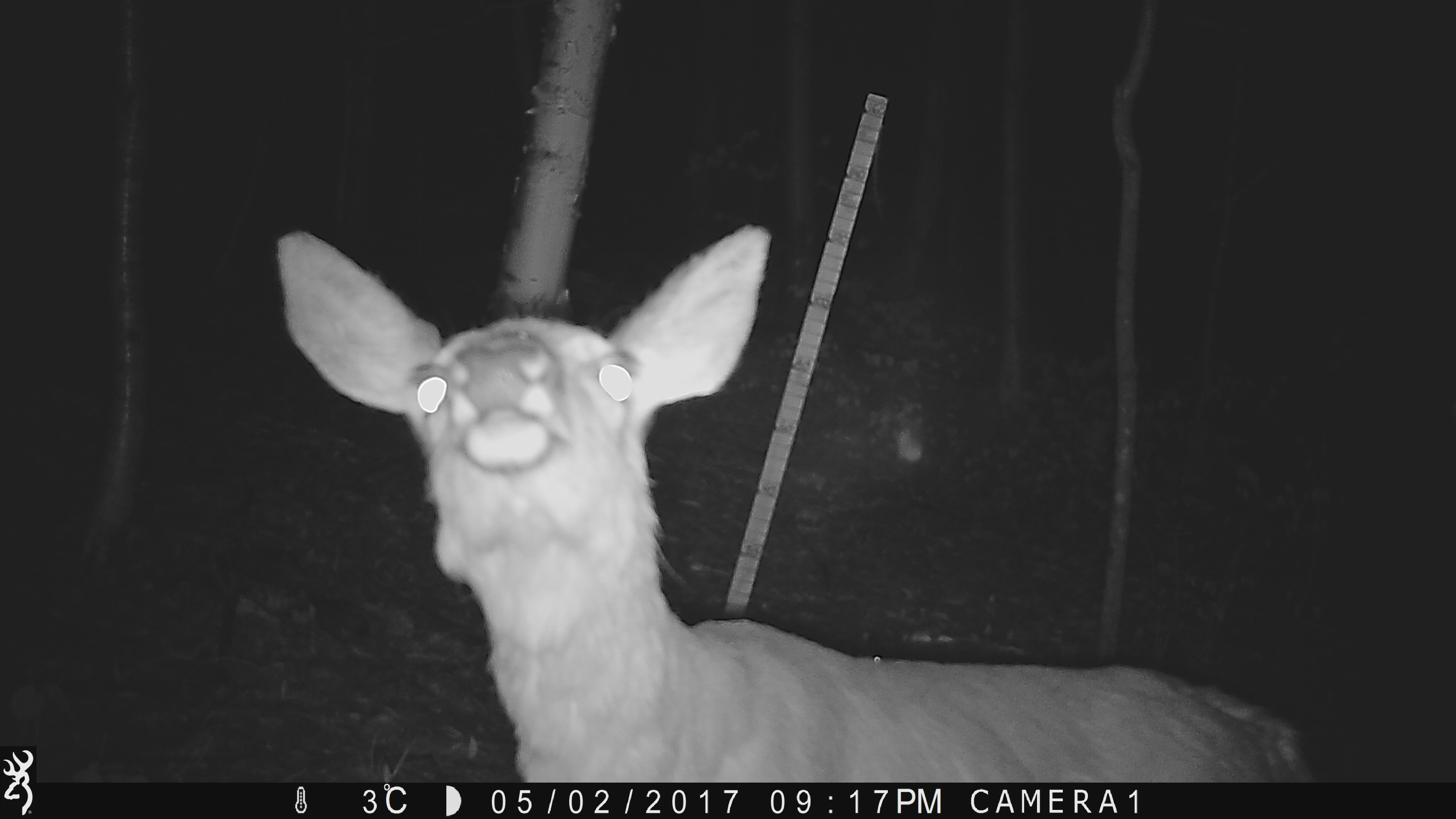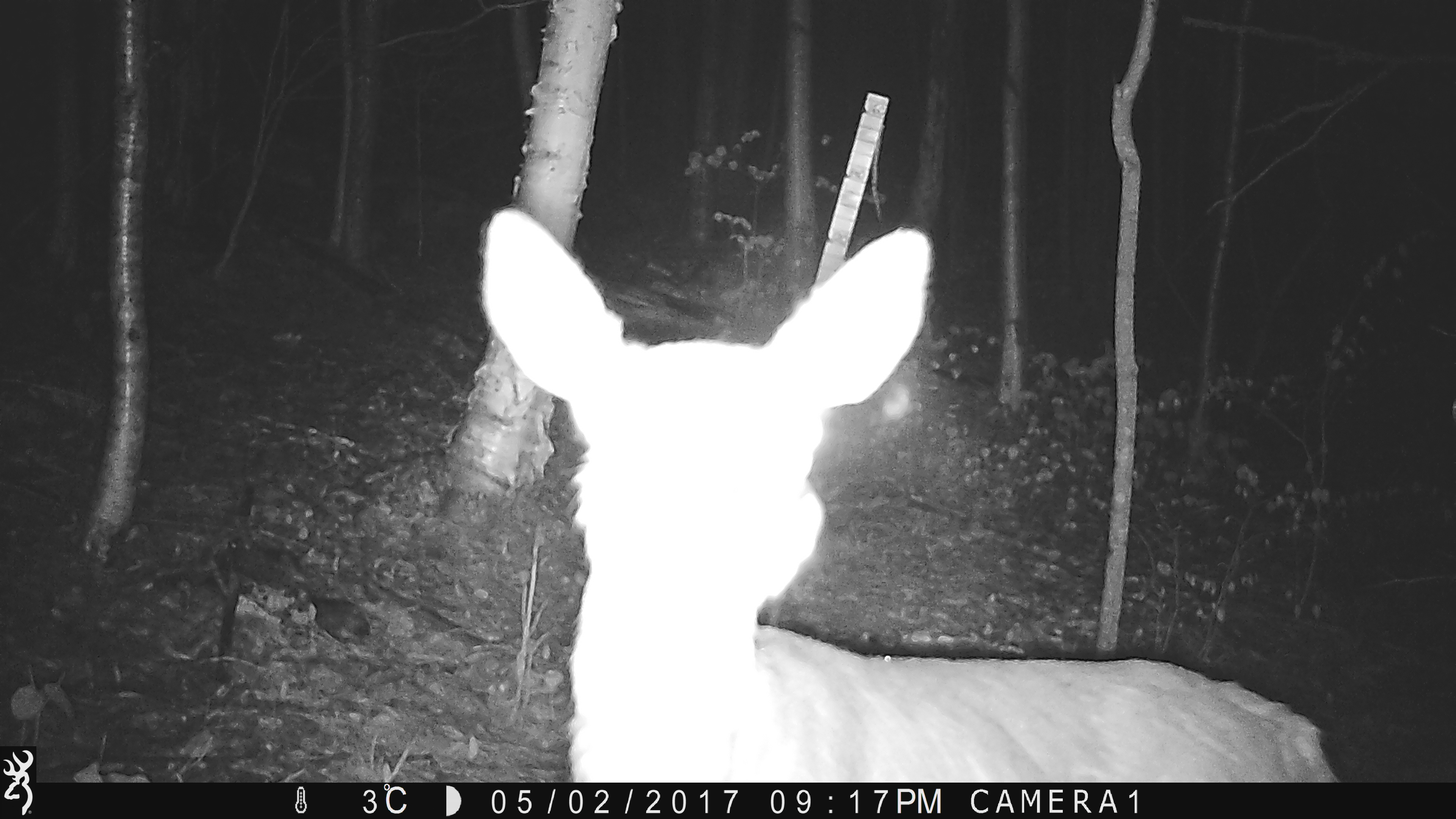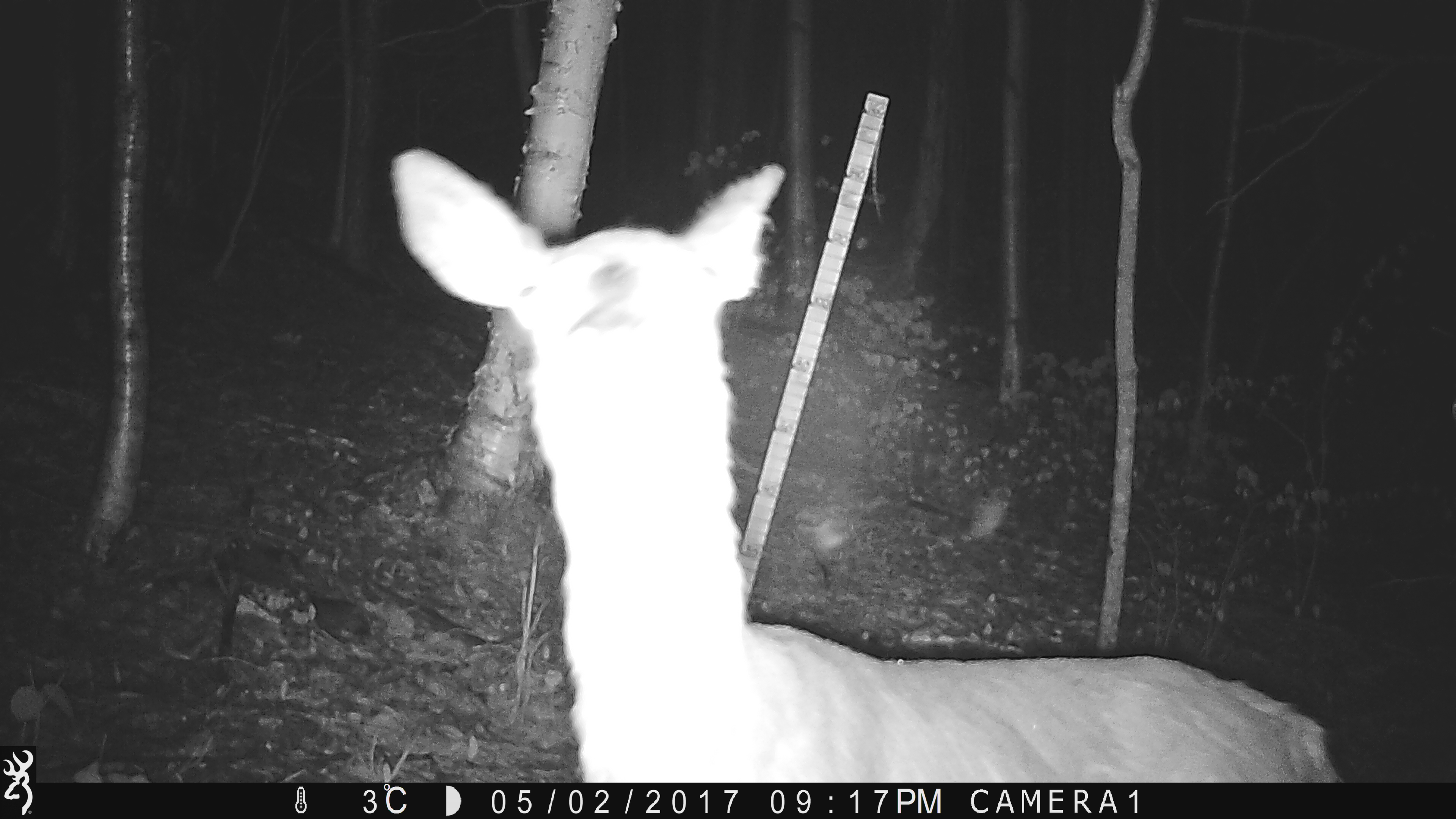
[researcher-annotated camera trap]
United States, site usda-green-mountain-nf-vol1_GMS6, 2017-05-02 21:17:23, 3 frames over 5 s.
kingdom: Animalia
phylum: Chordata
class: Mammalia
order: Artiodactyla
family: Cervidae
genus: Odocoileus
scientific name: Odocoileus virginianus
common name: white-tailed deer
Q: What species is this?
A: White-tailed deer (Odocoileus virginianus).